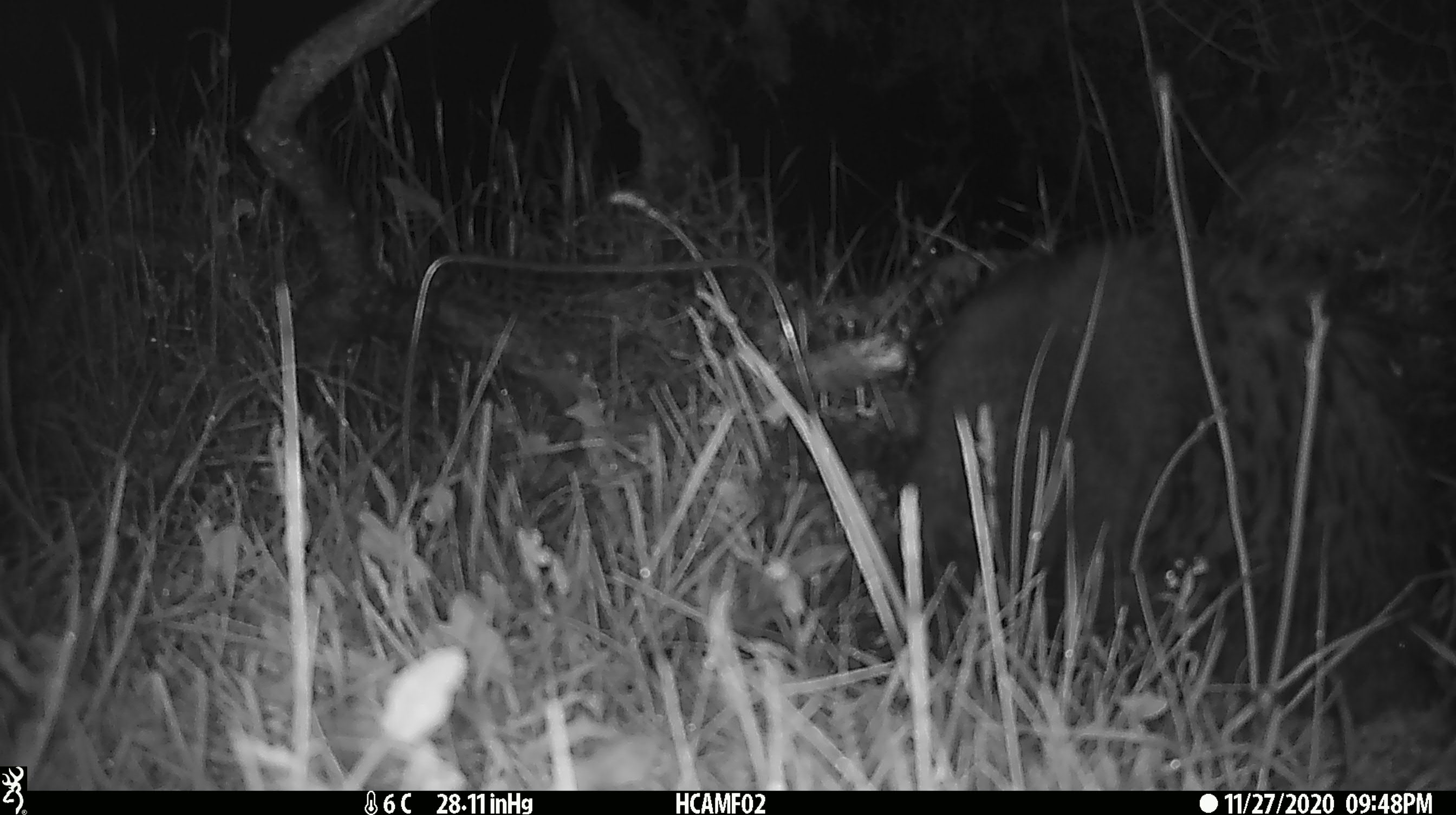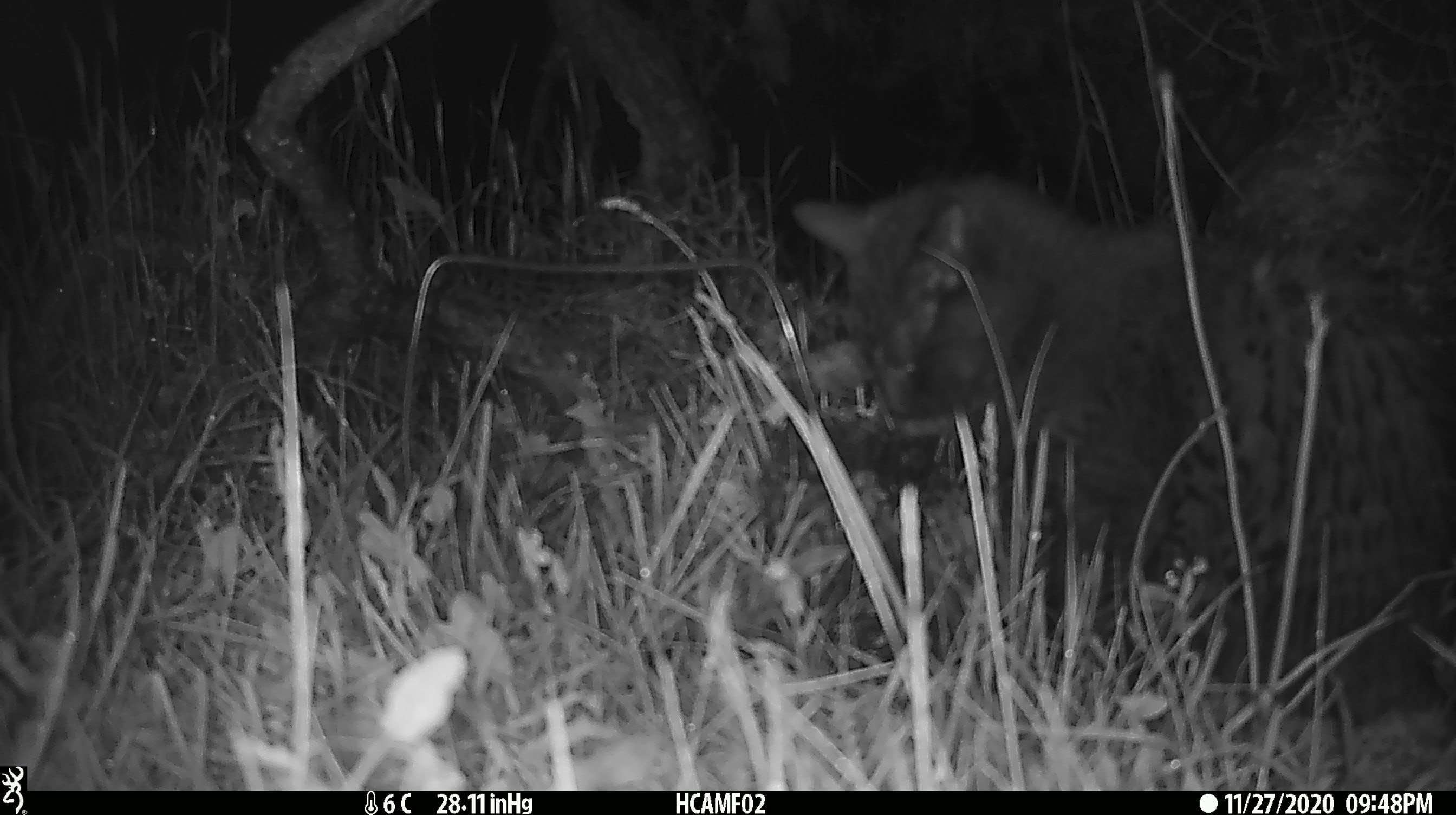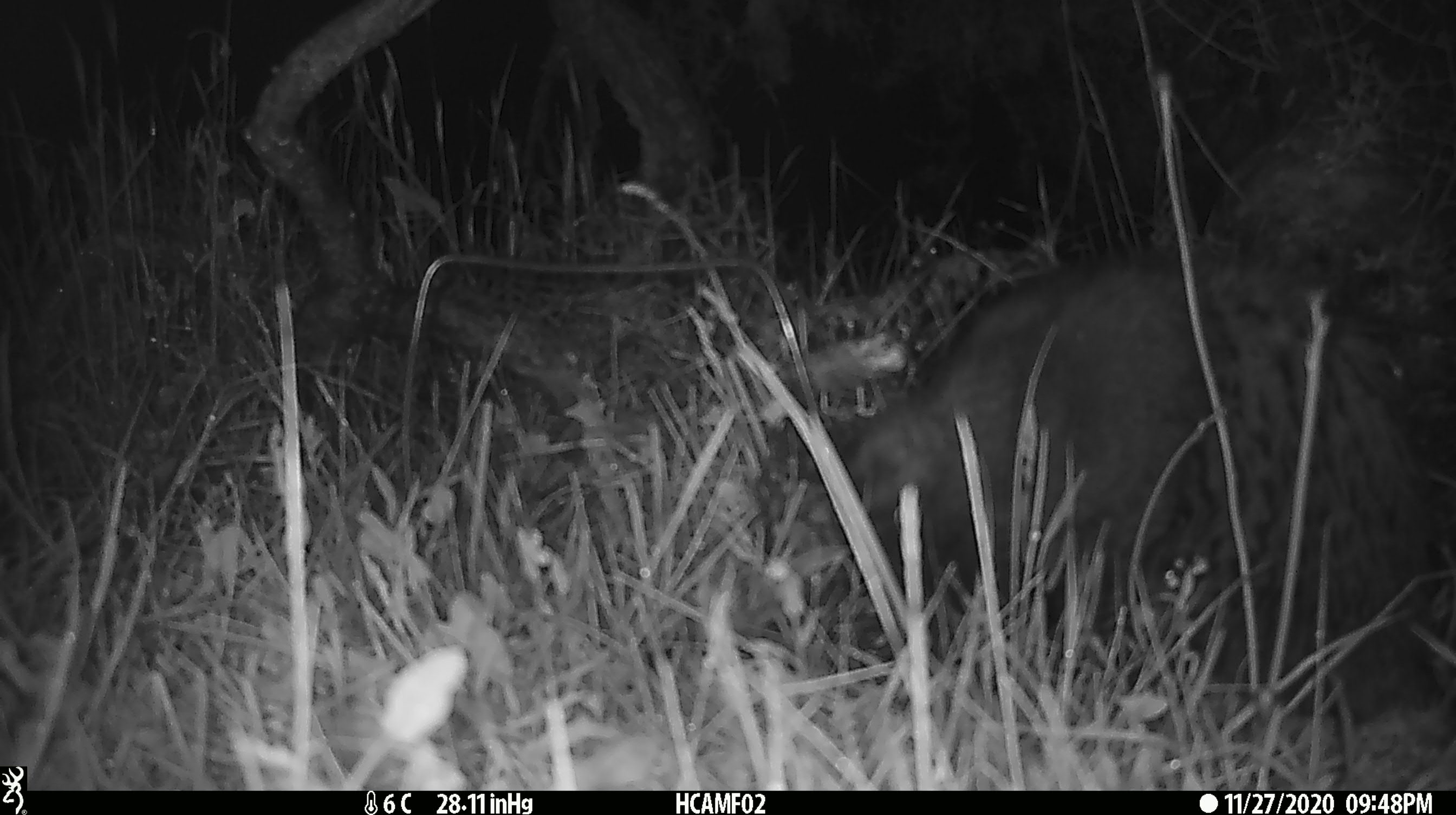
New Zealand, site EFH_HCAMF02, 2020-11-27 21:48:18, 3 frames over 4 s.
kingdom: Animalia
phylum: Chordata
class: Mammalia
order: Carnivora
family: Felidae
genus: Felis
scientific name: Felis catus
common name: domestic cat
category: cat